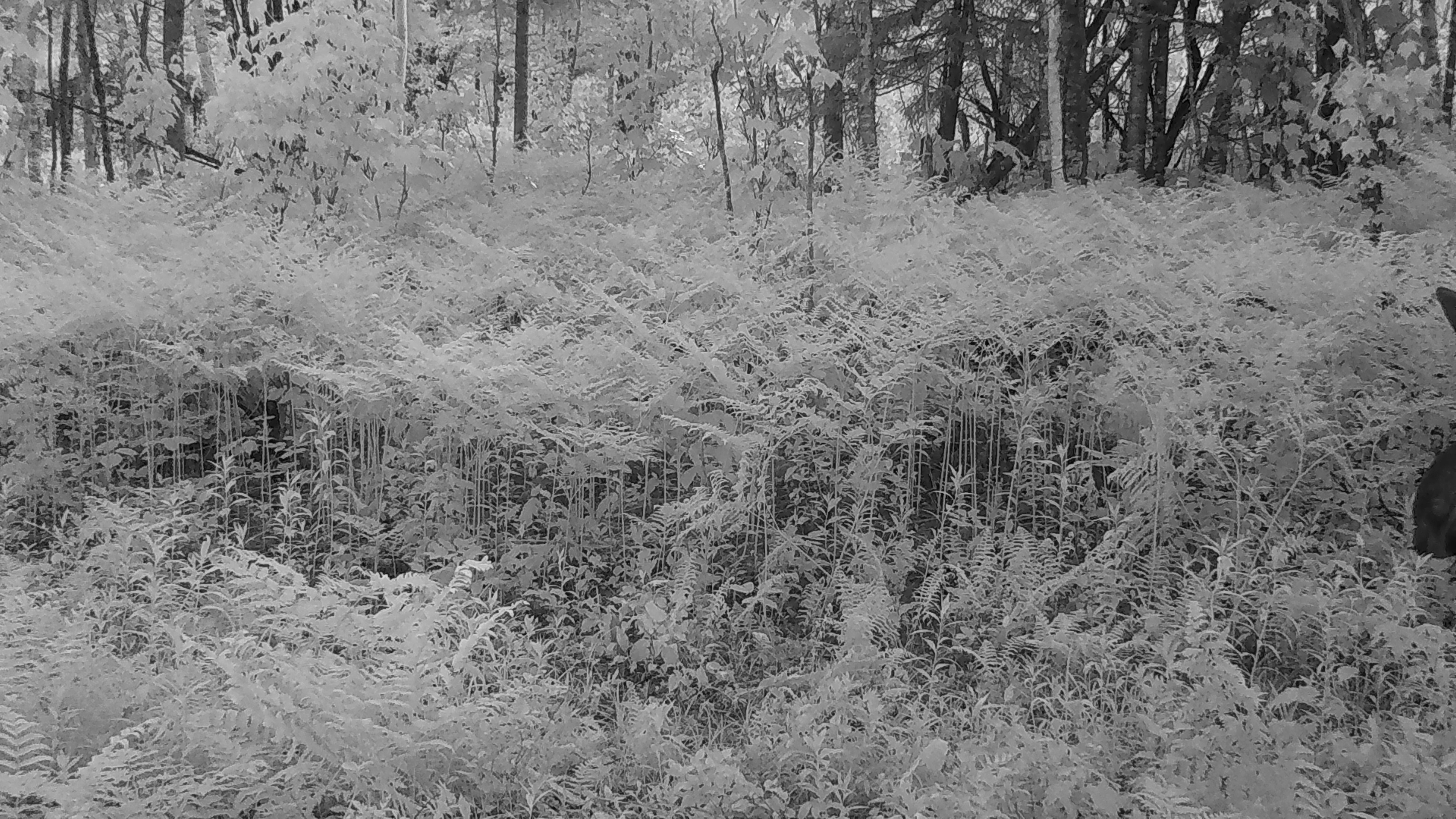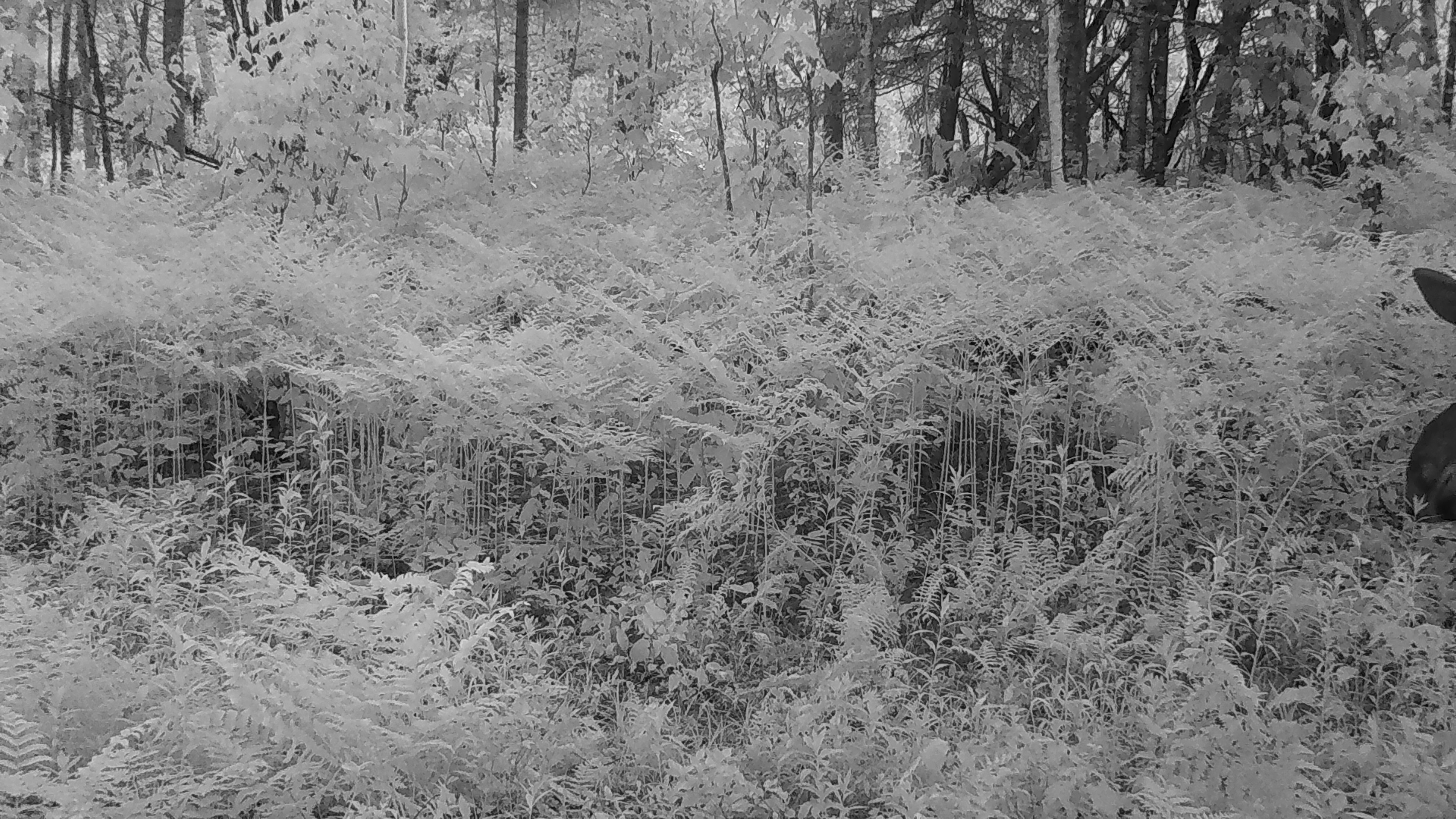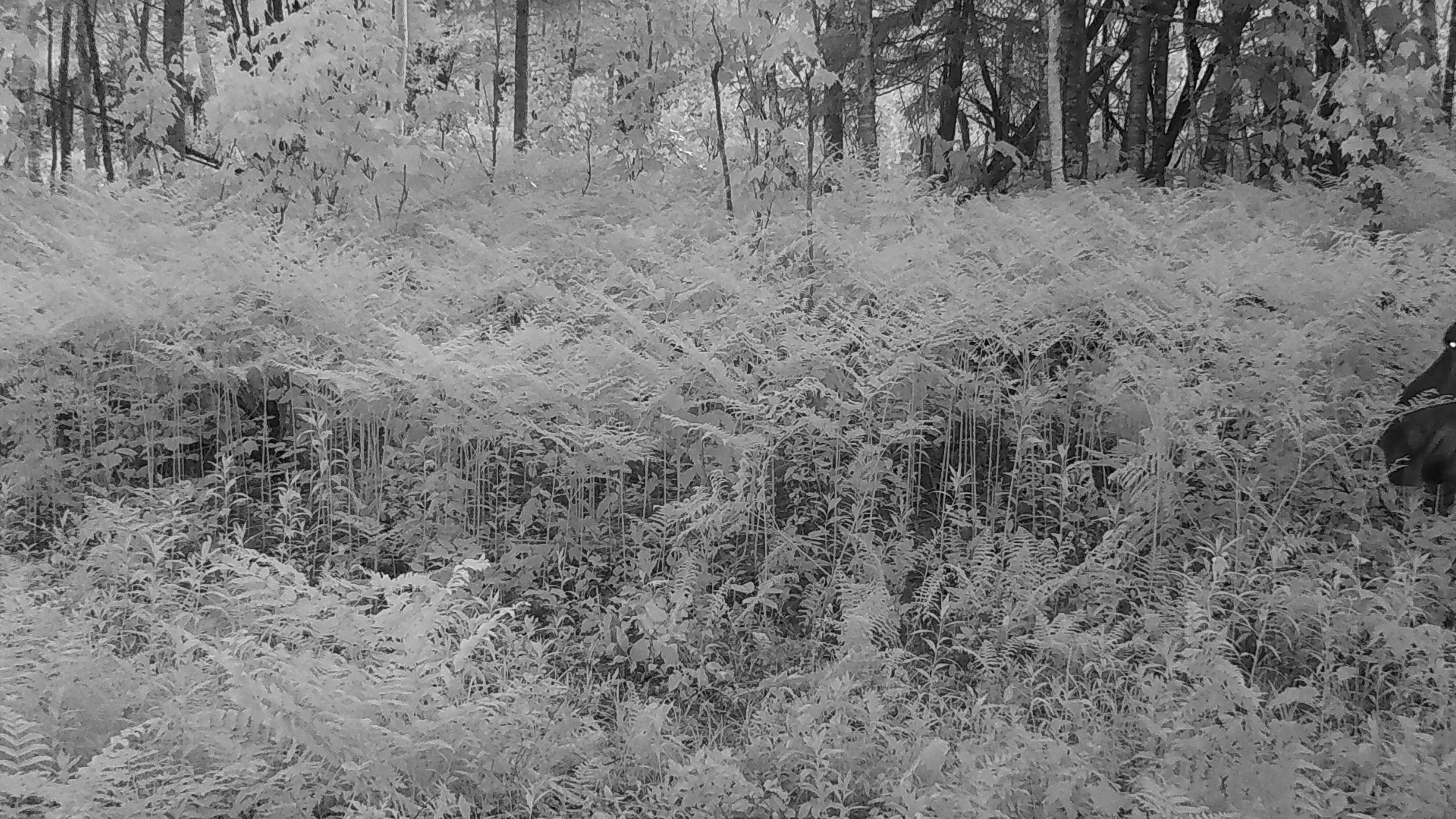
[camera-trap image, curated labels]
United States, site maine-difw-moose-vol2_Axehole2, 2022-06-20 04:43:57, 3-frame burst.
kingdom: Animalia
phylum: Chordata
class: Mammalia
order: Artiodactyla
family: Cervidae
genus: Alces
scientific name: Alces alces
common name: moose